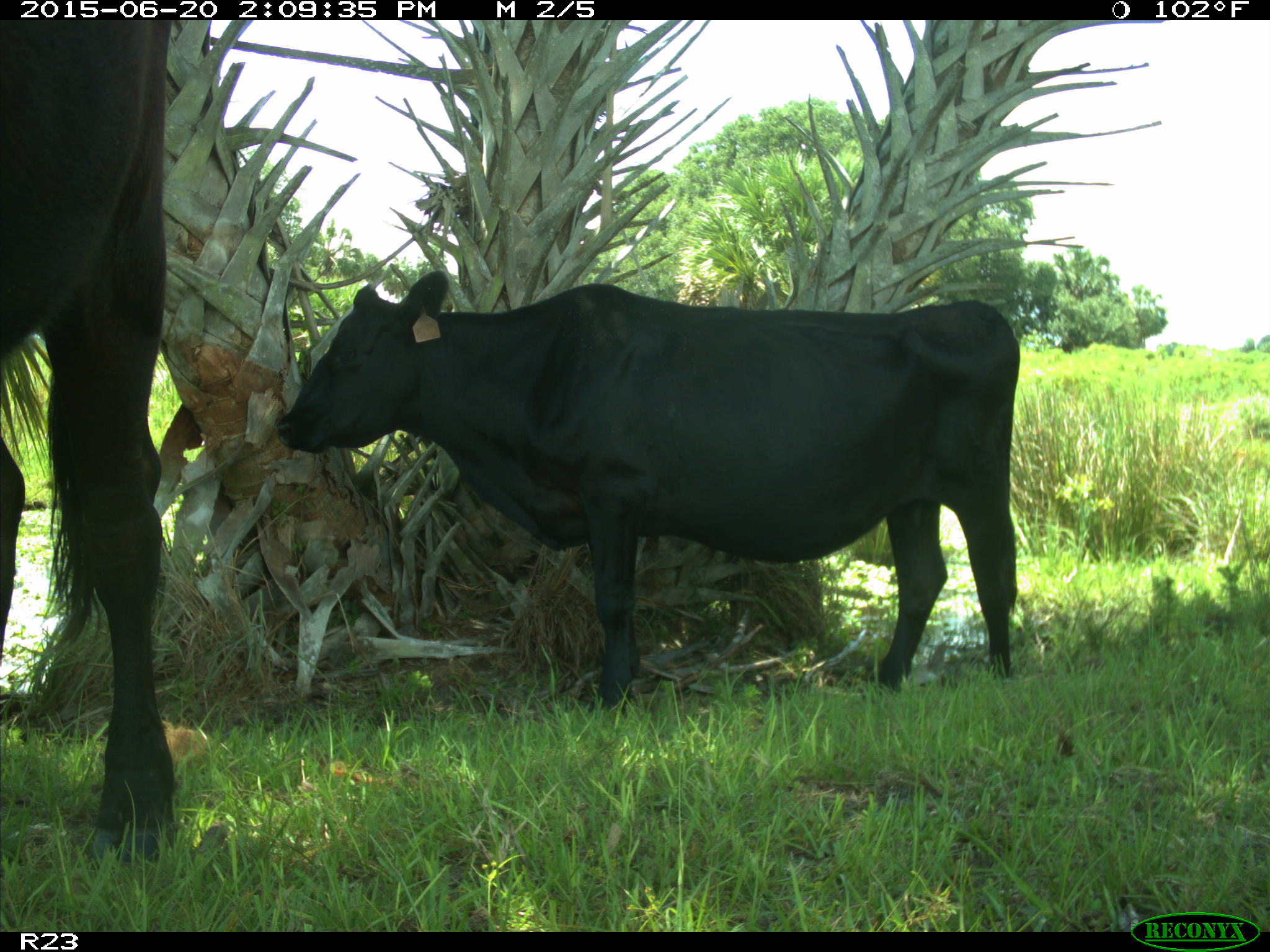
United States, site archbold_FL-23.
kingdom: Animalia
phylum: Chordata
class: Mammalia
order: Artiodactyla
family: Bovidae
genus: Bos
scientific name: Bos taurus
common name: domestic cow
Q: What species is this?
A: Bos taurus (domestic cow).